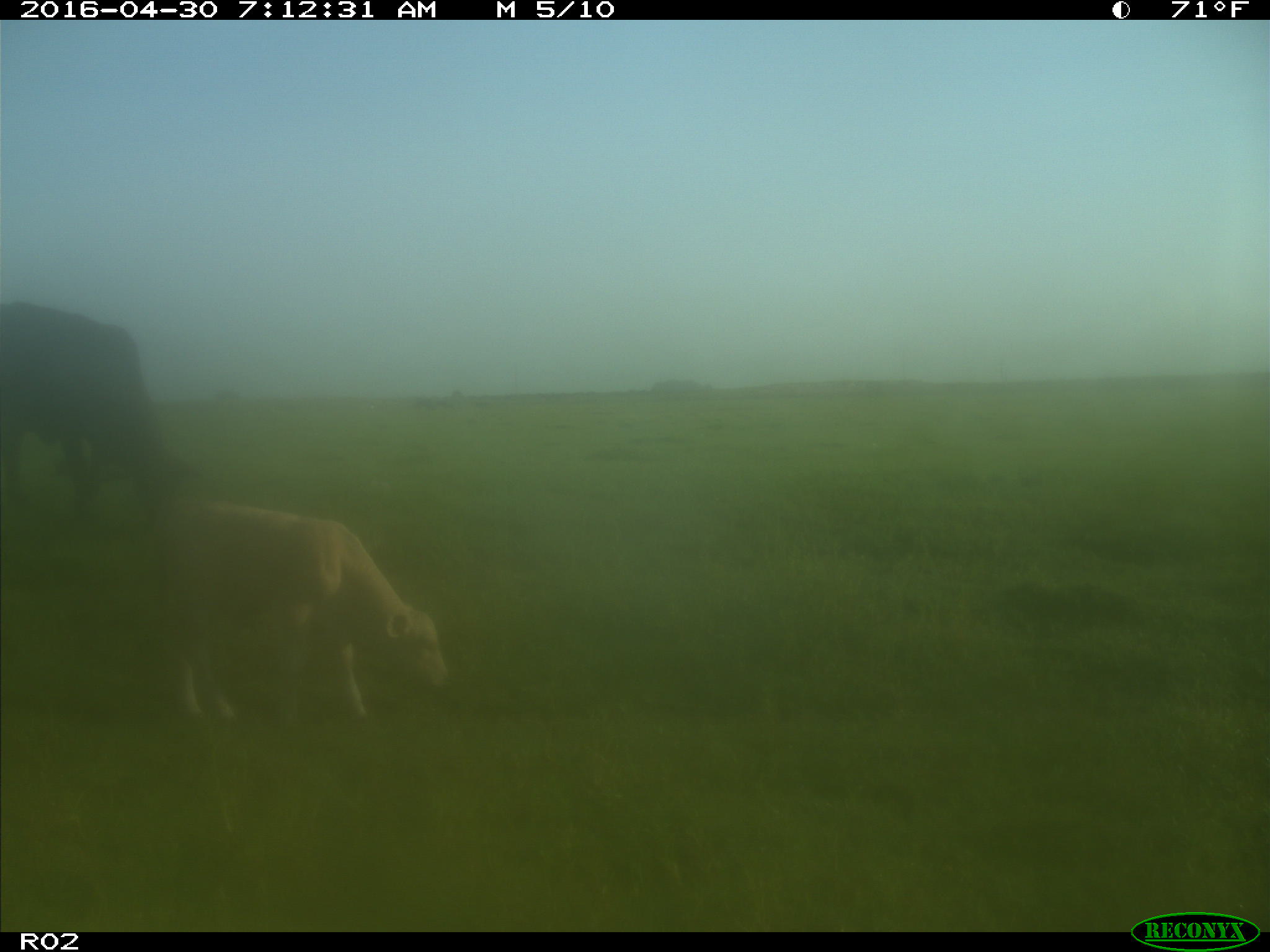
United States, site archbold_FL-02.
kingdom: Animalia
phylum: Chordata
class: Mammalia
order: Artiodactyla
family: Bovidae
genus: Bos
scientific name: Bos taurus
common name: domestic cow